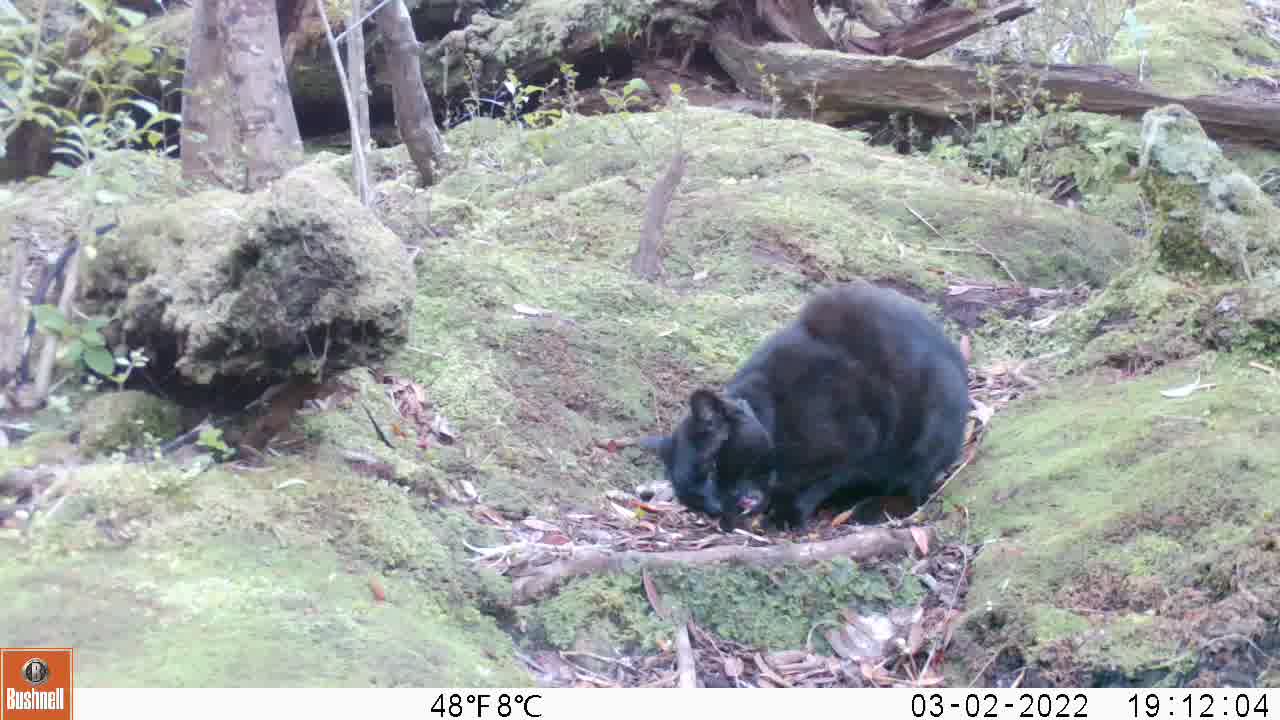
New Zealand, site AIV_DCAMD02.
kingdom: Animalia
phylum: Chordata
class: Mammalia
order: Carnivora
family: Felidae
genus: Felis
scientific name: Felis catus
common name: domestic cat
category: cat